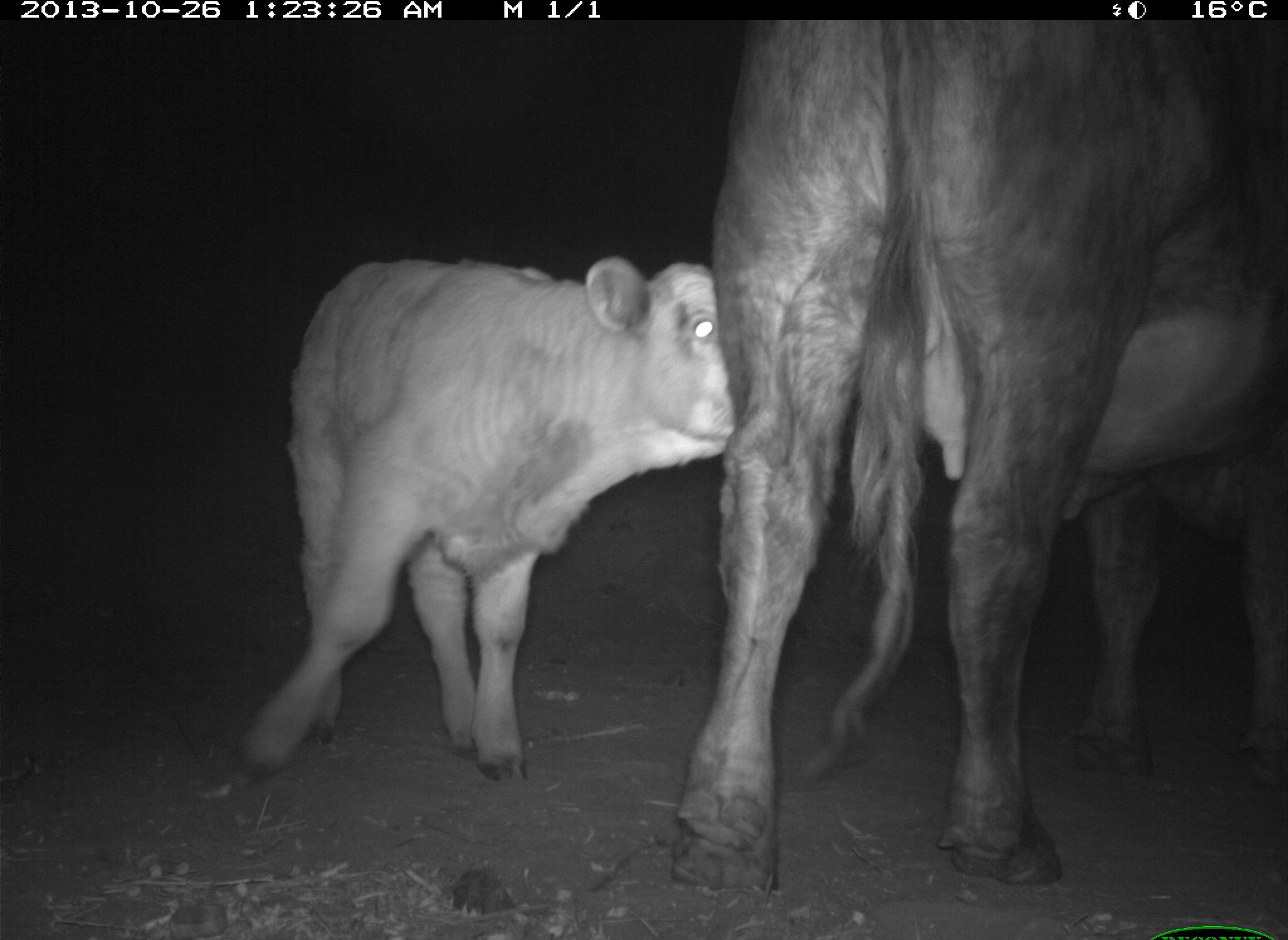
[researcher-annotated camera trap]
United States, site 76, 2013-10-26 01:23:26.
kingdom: Animalia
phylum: Chordata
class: Mammalia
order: Artiodactyla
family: Bovidae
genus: Bos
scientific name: Bos taurus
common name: cow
Cow (Bos taurus).